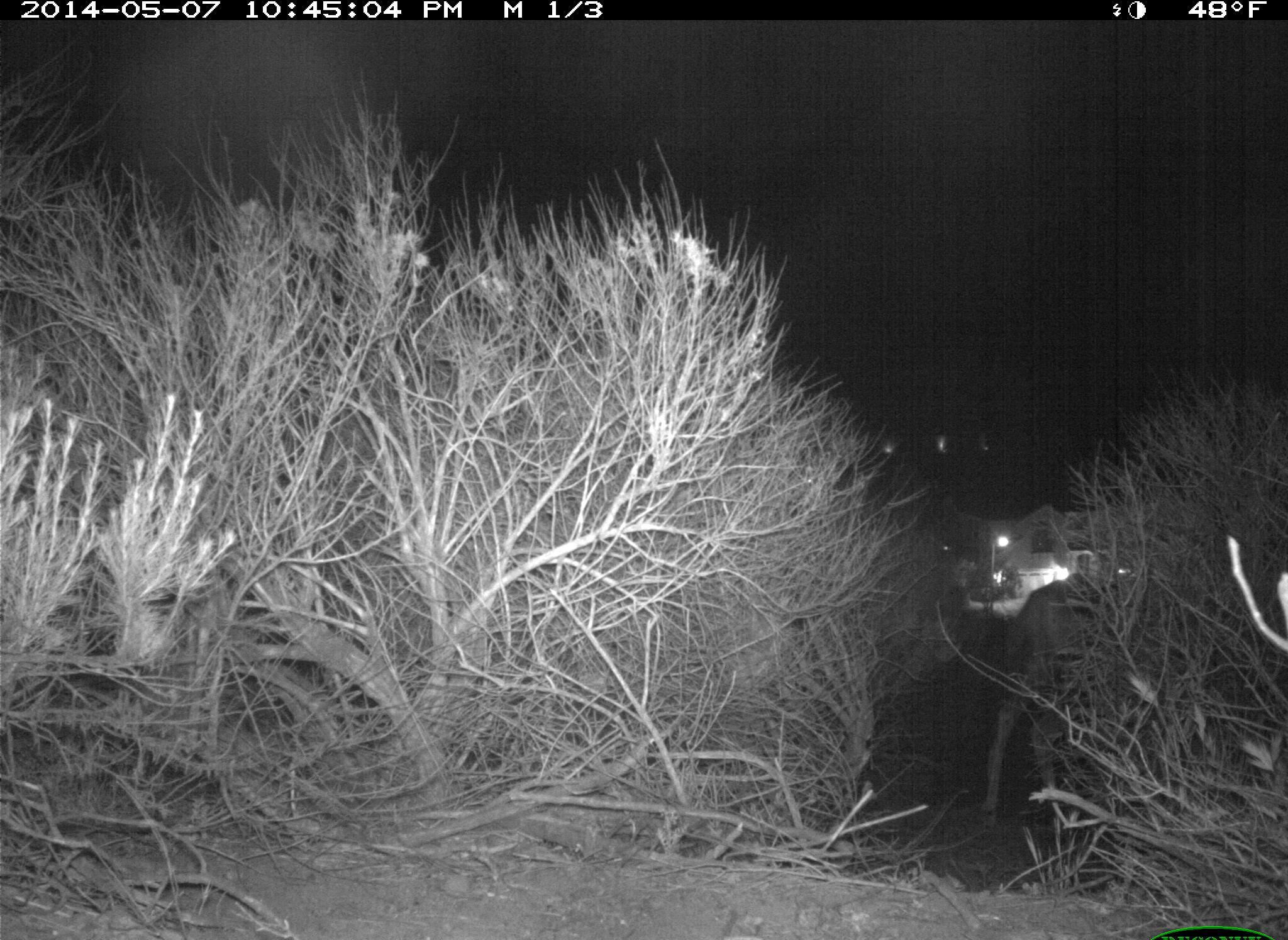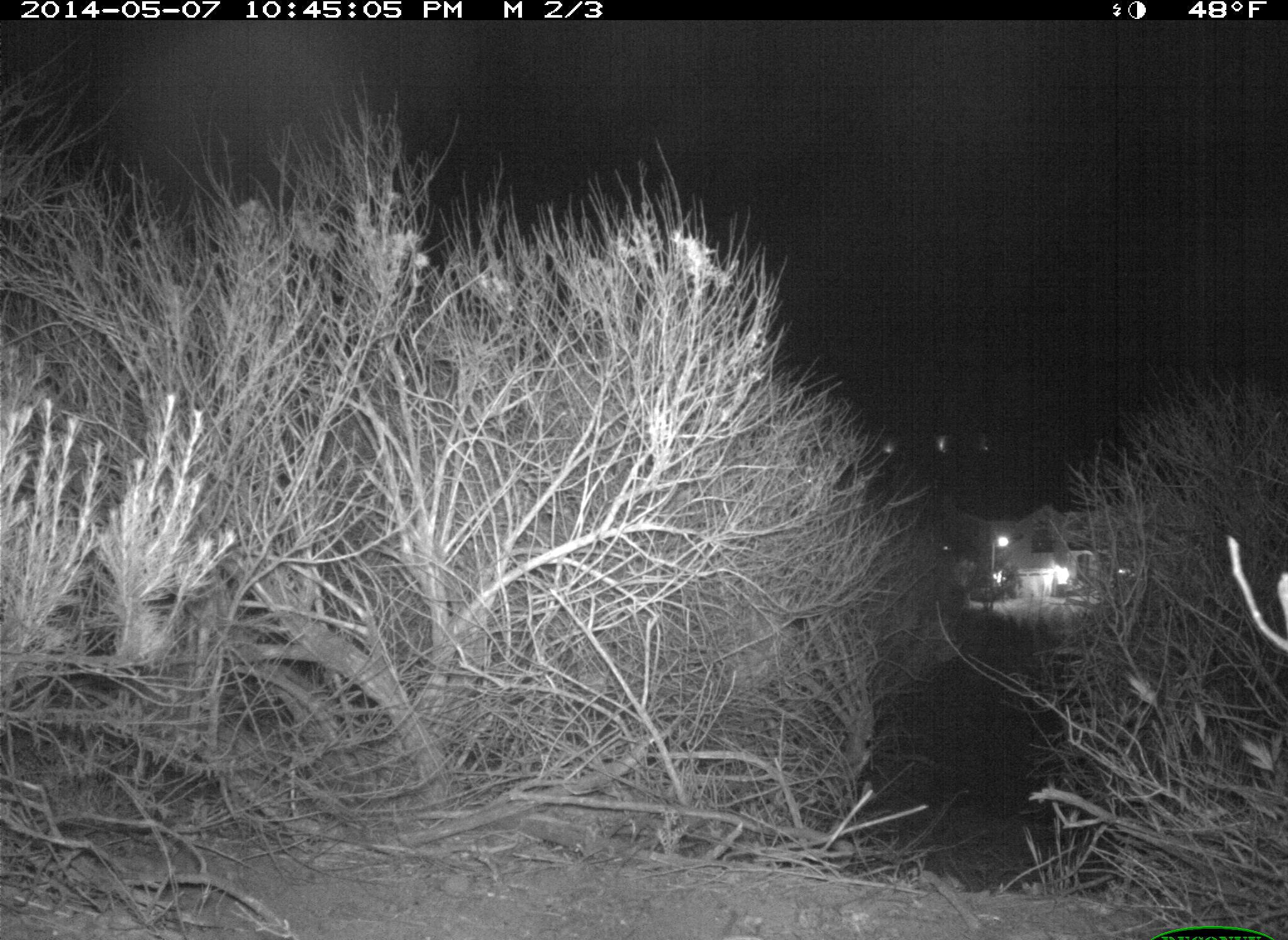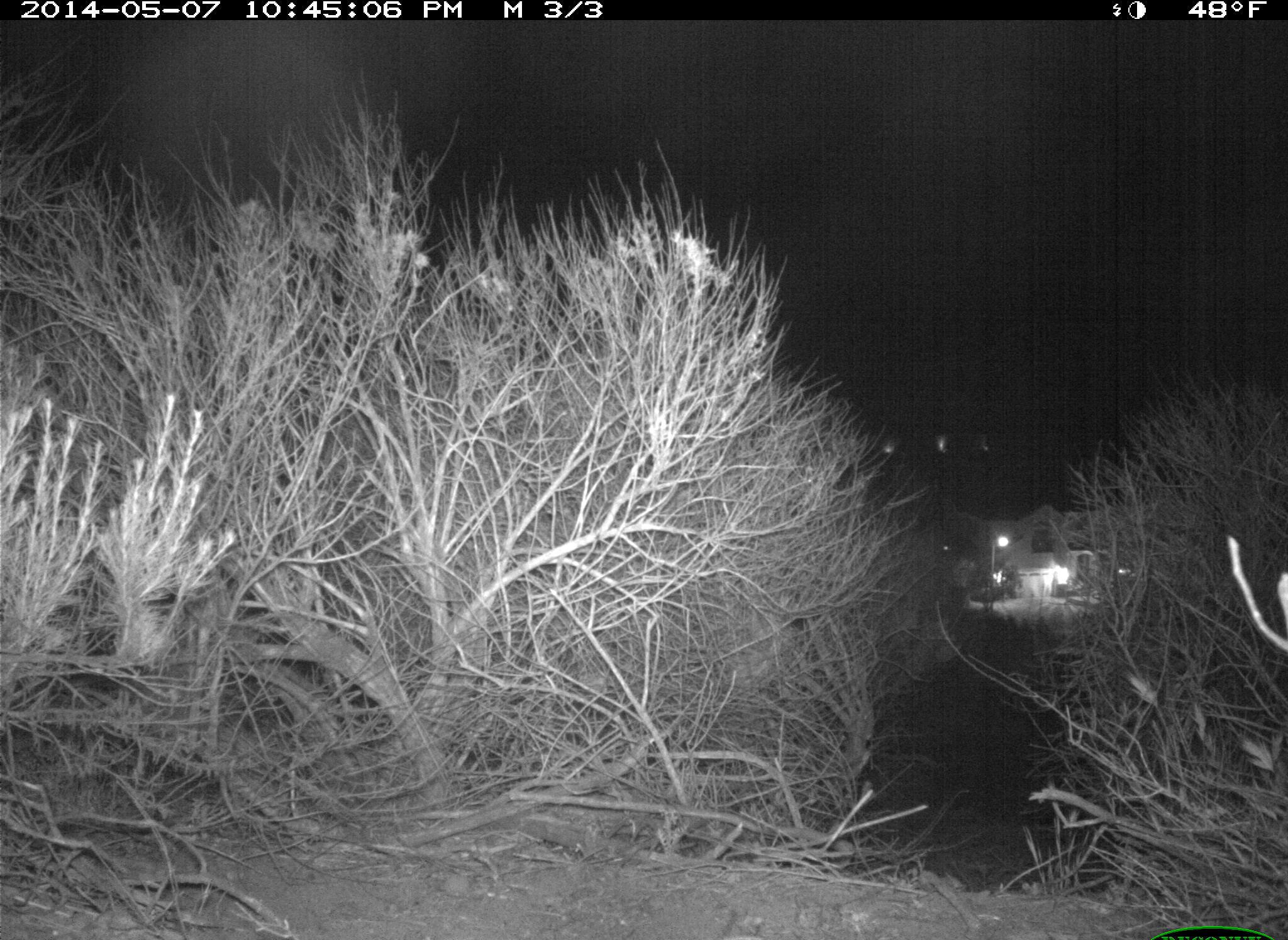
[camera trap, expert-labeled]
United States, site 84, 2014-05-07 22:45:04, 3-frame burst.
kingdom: Animalia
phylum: Chordata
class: Mammalia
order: Artiodactyla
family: Cervidae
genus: Odocoileus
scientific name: Odocoileus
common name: deer